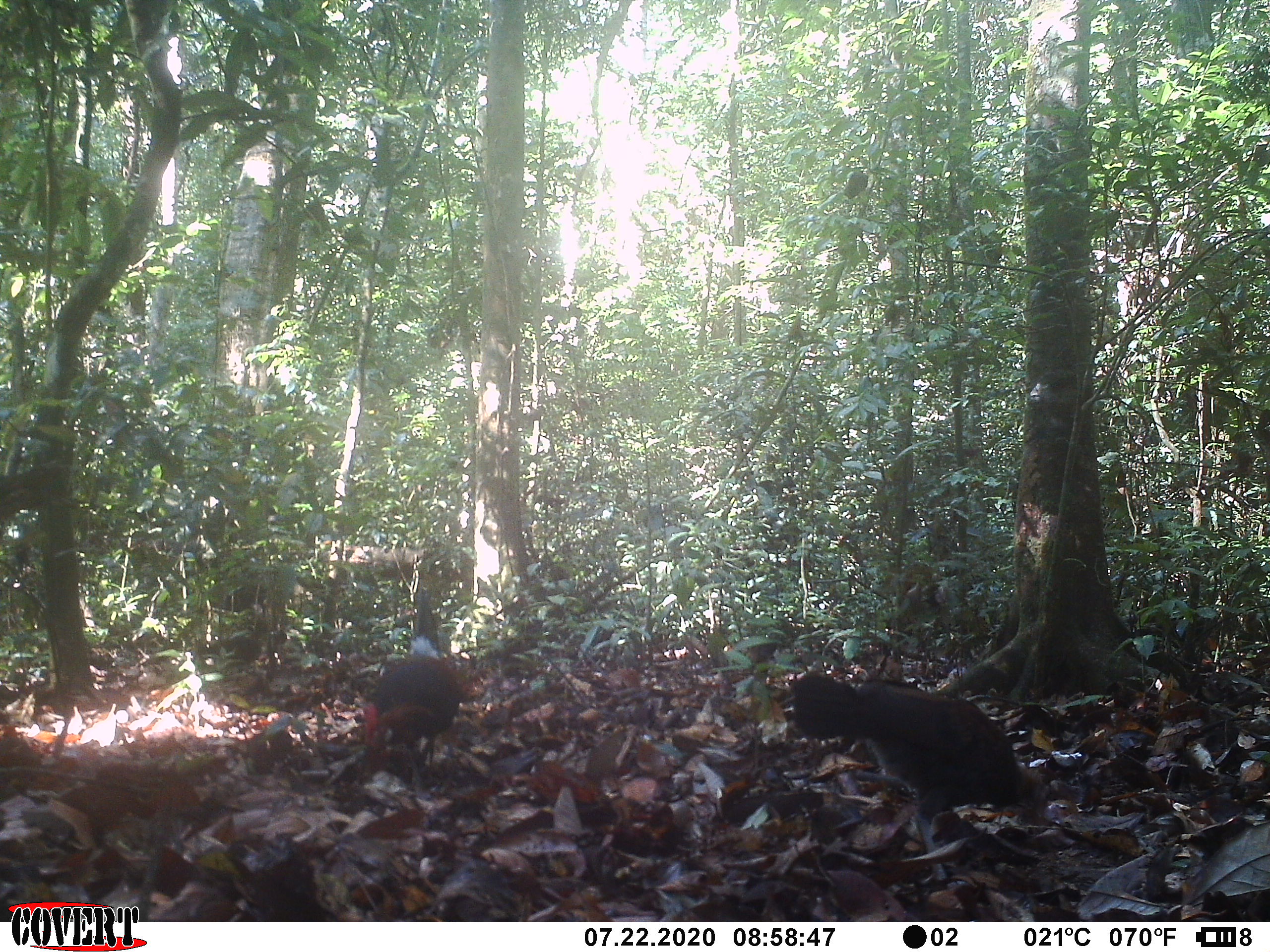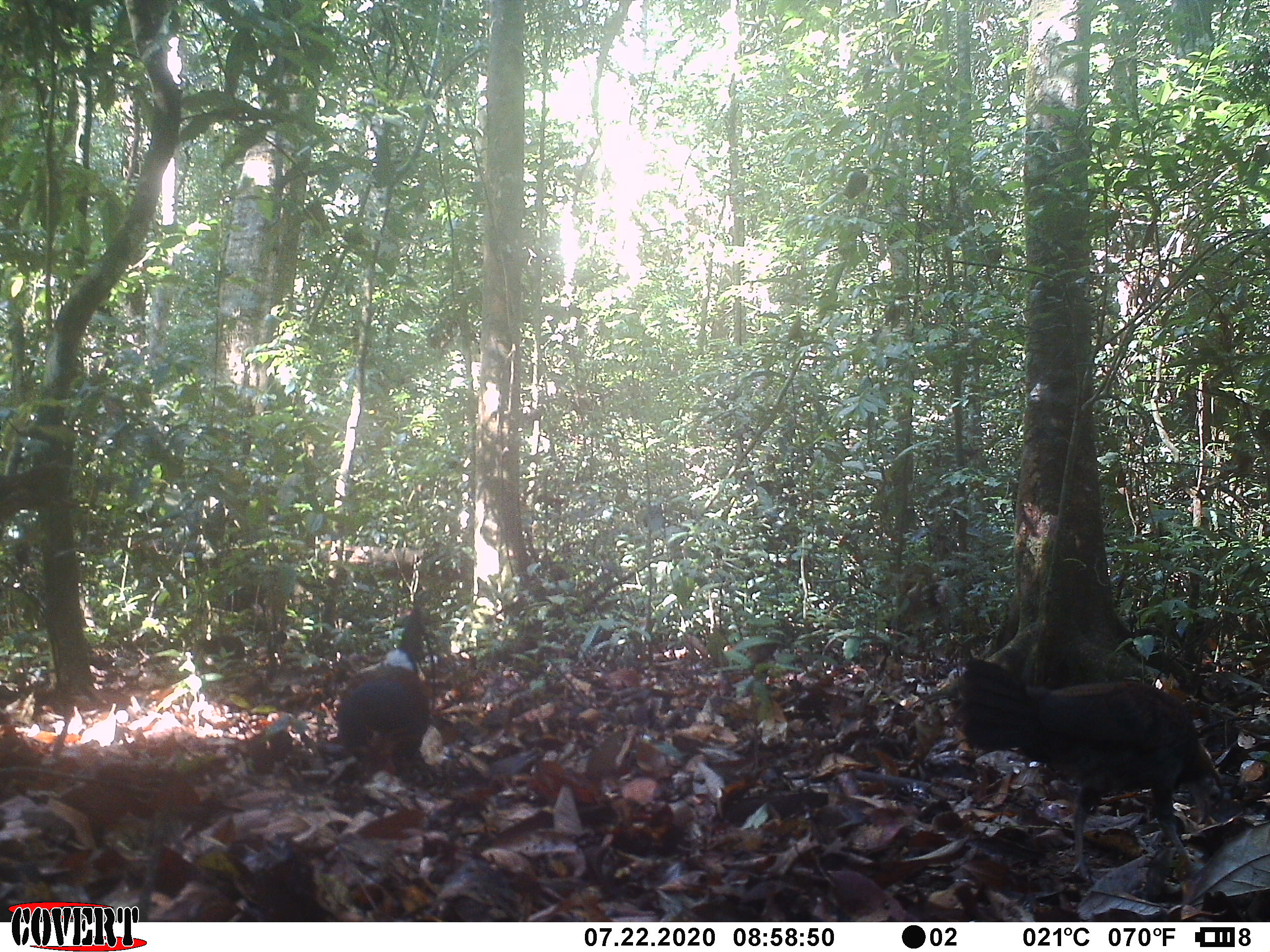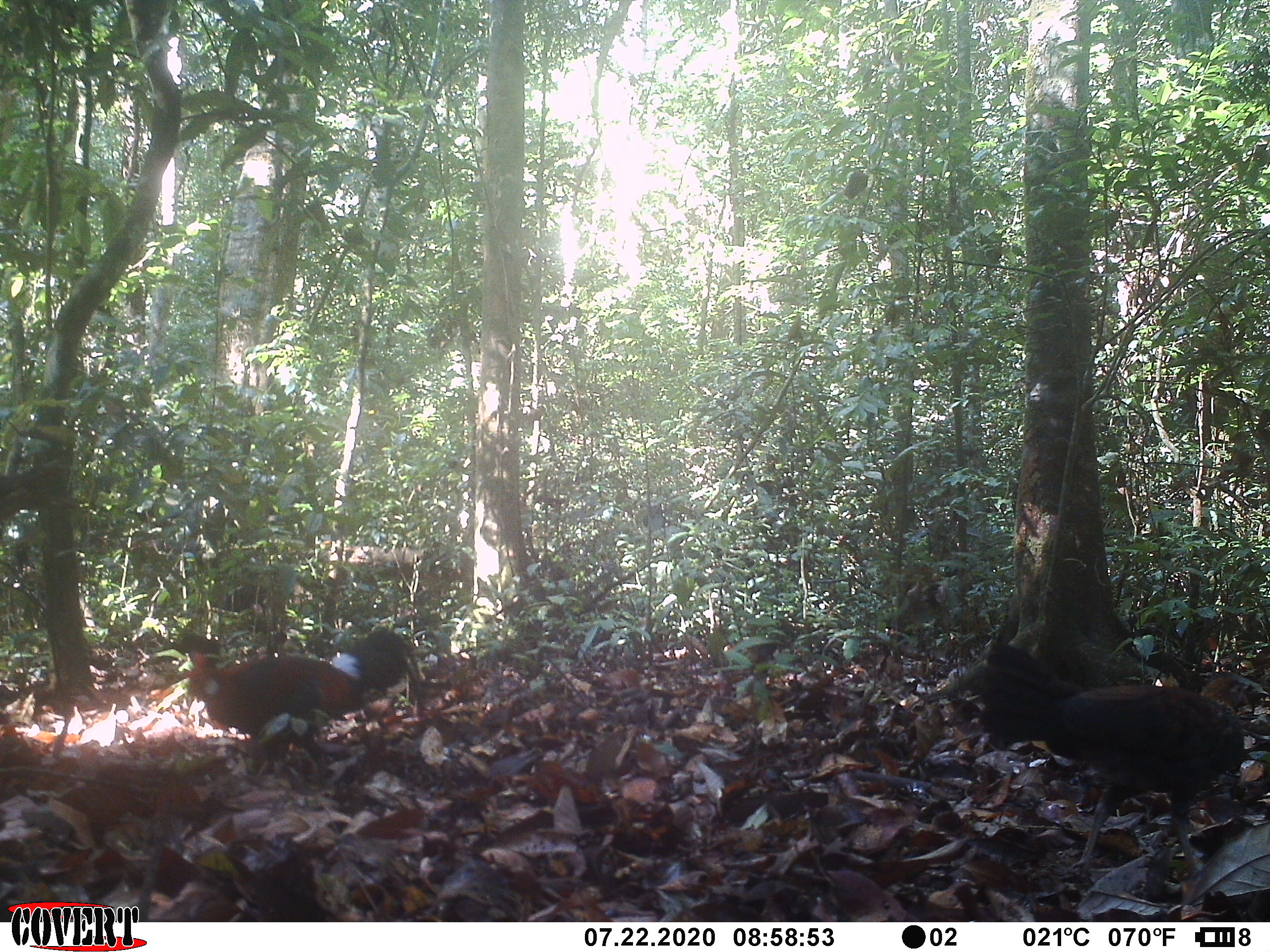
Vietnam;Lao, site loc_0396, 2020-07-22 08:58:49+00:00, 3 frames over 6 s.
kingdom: Animalia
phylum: Chordata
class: Aves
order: Galliformes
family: Phasianidae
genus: Gallus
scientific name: Gallus gallus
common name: red junglefowl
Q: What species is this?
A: Red junglefowl (Gallus gallus).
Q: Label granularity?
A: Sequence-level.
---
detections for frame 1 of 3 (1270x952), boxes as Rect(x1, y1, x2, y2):
red junglefowl: Rect(789, 669, 1050, 885); Rect(362, 587, 461, 765)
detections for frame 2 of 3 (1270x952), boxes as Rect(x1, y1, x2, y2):
red junglefowl: Rect(955, 656, 1224, 883); Rect(334, 604, 430, 775)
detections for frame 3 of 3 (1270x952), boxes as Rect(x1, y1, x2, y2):
red junglefowl: Rect(980, 642, 1270, 884); Rect(185, 626, 426, 777)